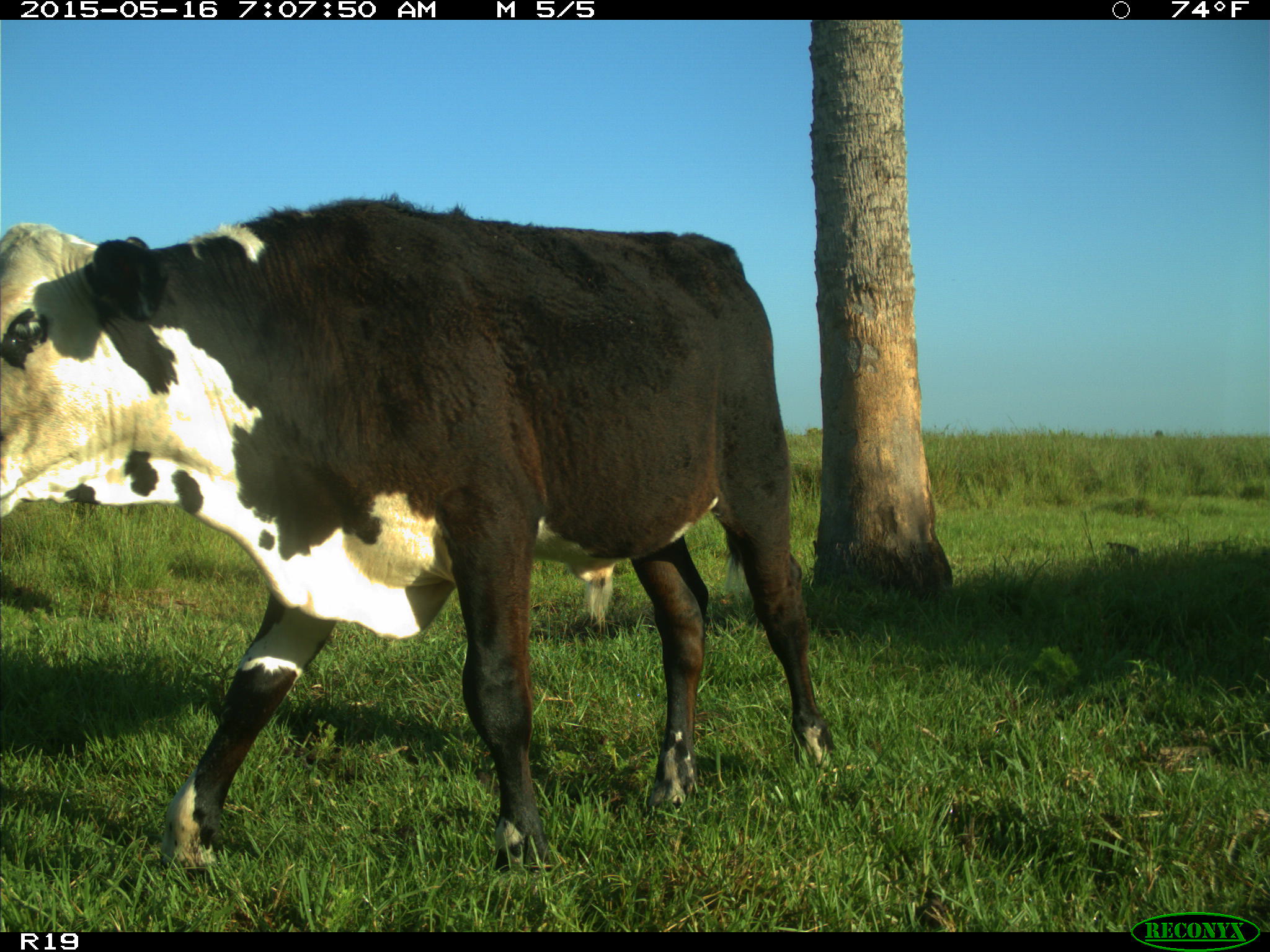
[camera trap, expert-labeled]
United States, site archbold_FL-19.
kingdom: Animalia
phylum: Chordata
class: Mammalia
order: Artiodactyla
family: Bovidae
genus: Bos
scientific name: Bos taurus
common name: domestic cow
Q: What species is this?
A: Bos taurus (domestic cow).